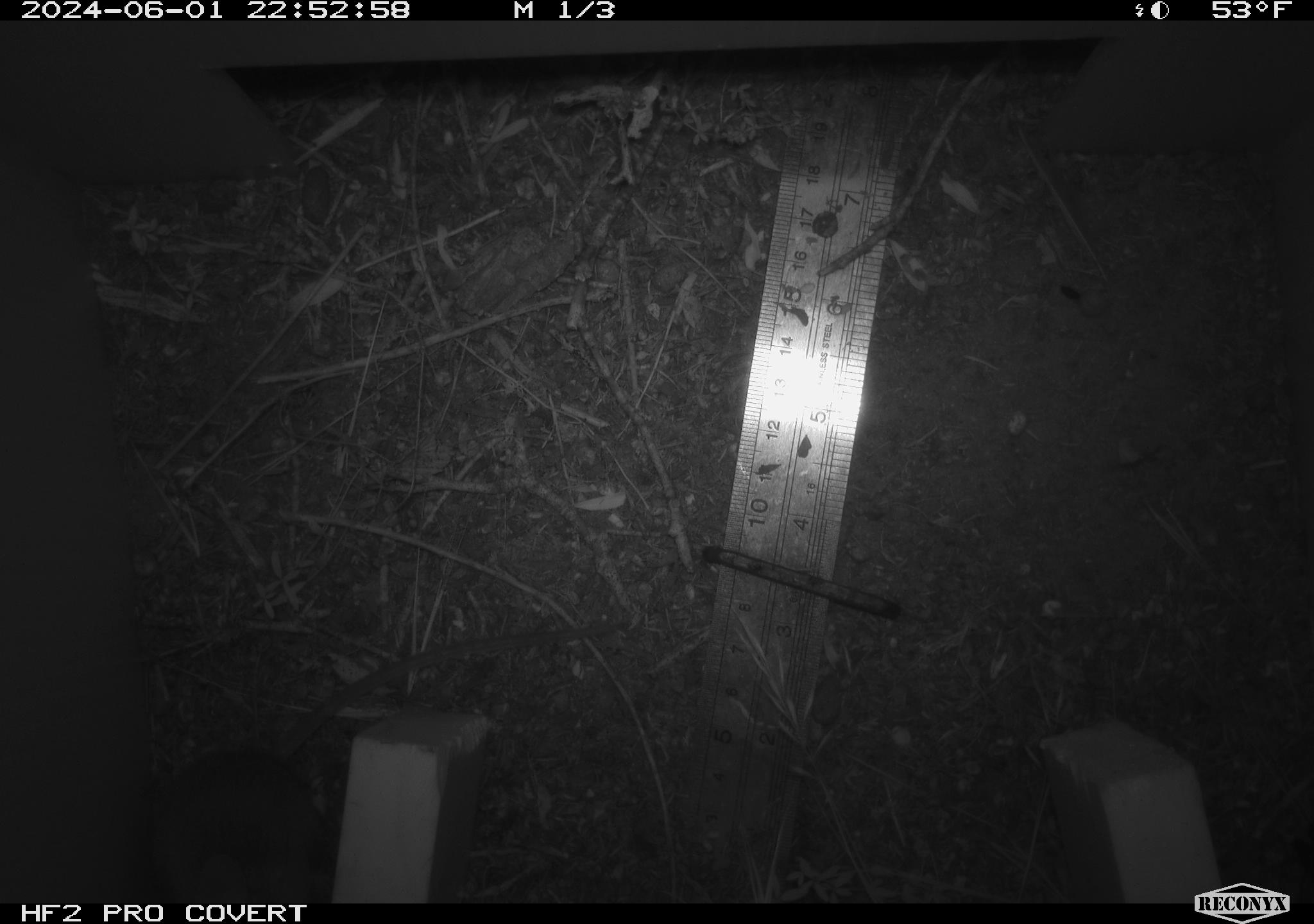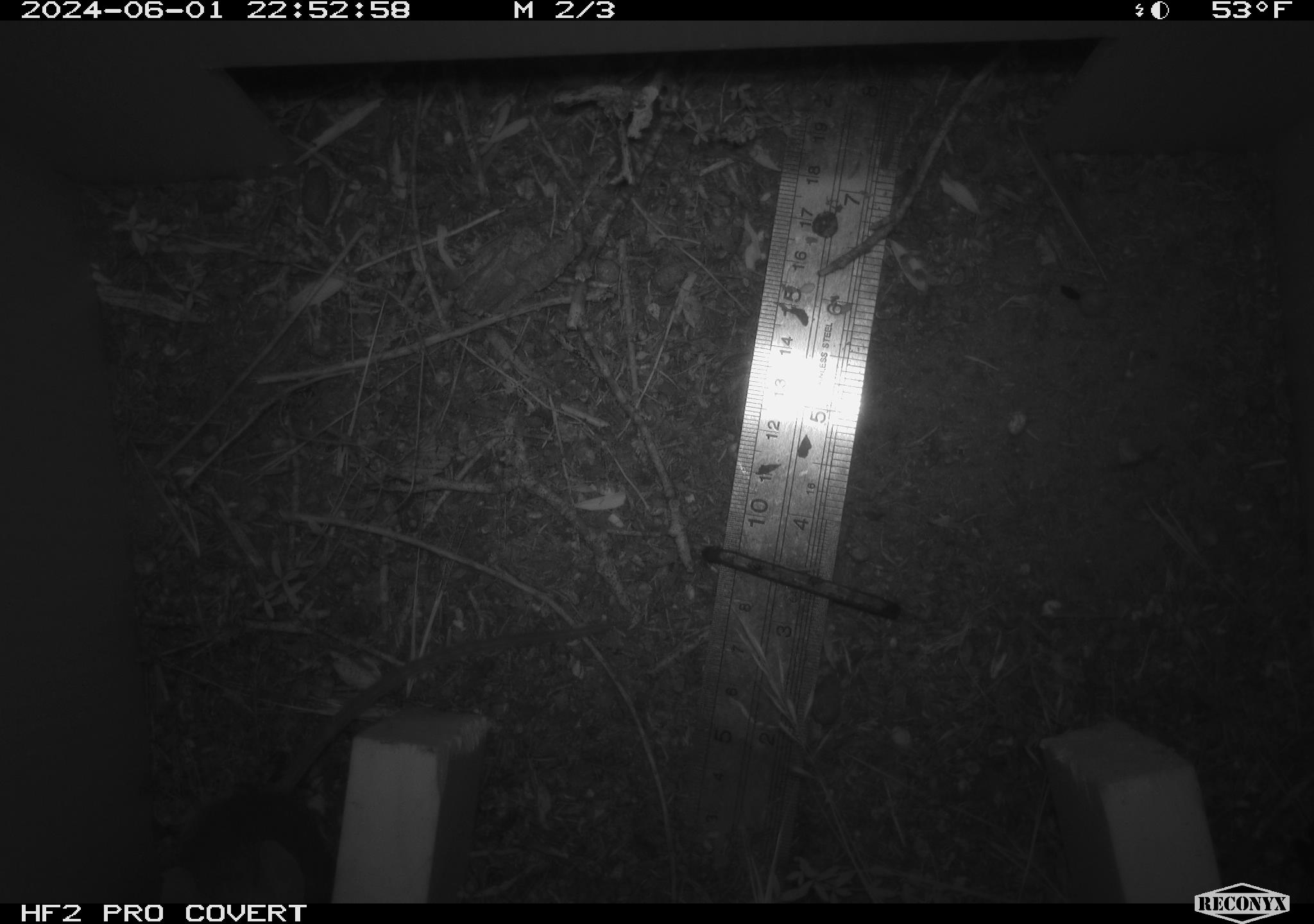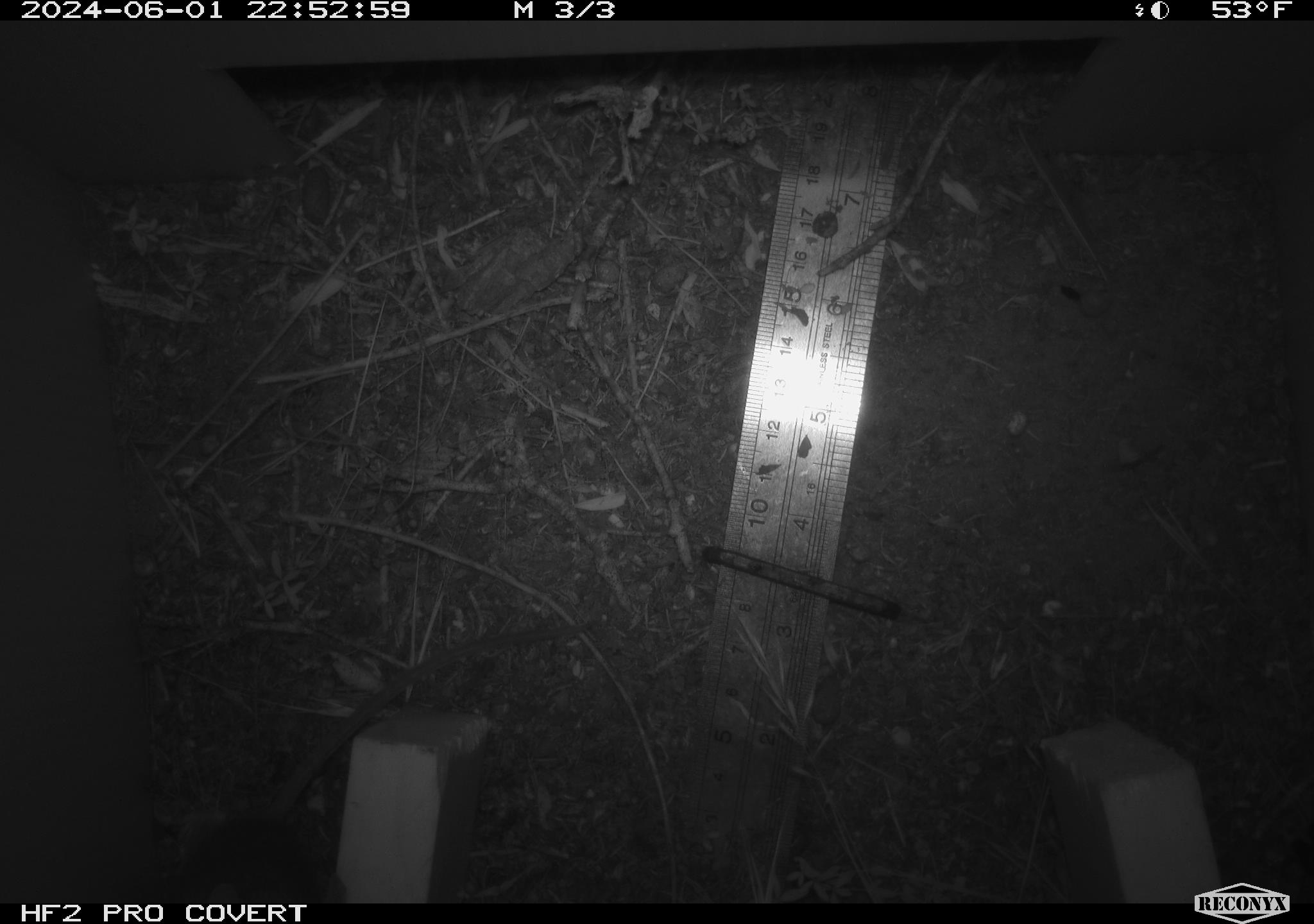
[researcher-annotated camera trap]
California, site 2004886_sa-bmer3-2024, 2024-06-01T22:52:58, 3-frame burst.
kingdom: Animalia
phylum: Chordata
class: Mammalia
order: Rodentia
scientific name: Rodentia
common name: mouse species